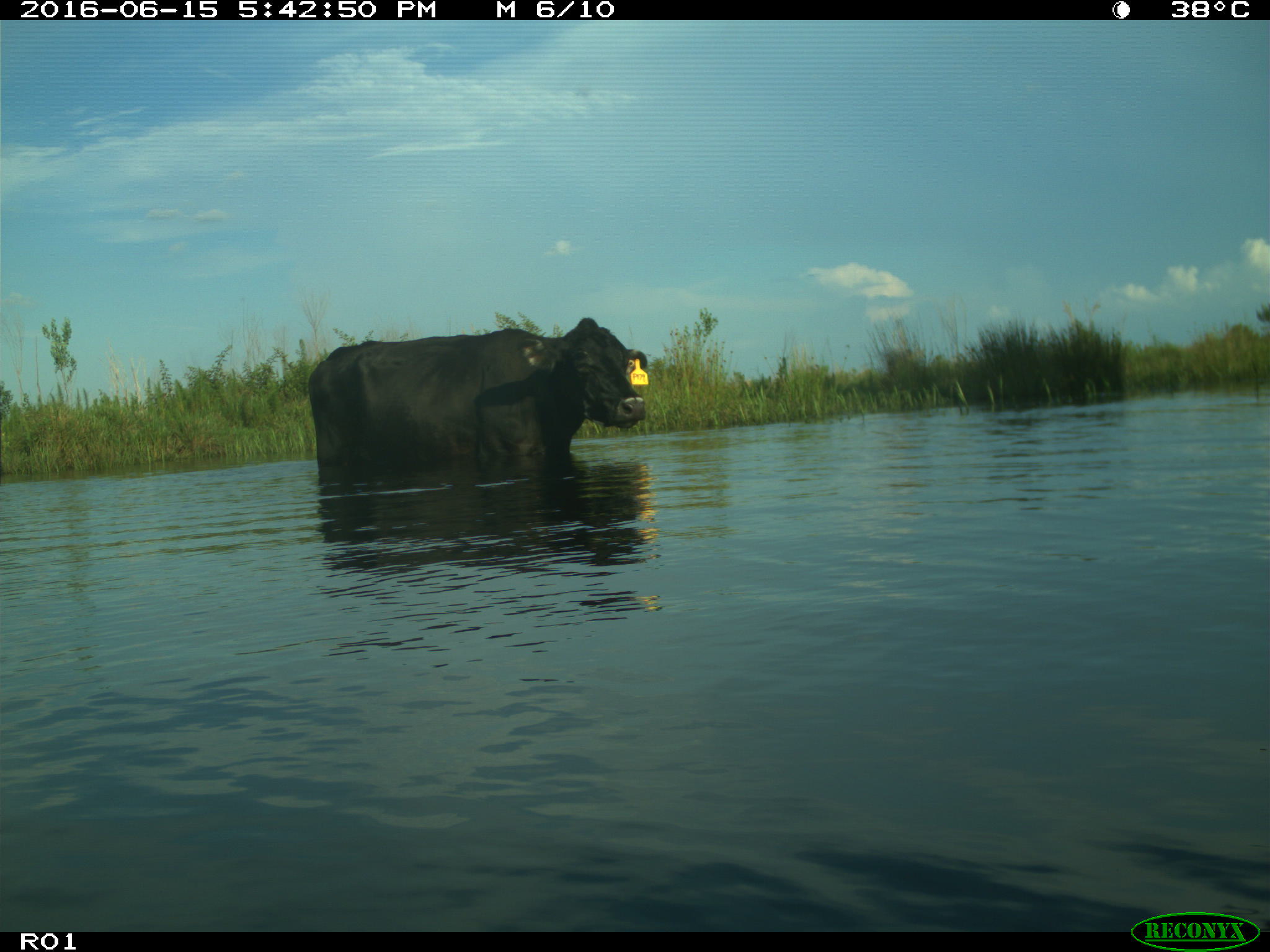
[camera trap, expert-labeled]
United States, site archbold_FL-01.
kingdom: Animalia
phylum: Chordata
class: Mammalia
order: Artiodactyla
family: Bovidae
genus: Bos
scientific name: Bos taurus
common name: domestic cow